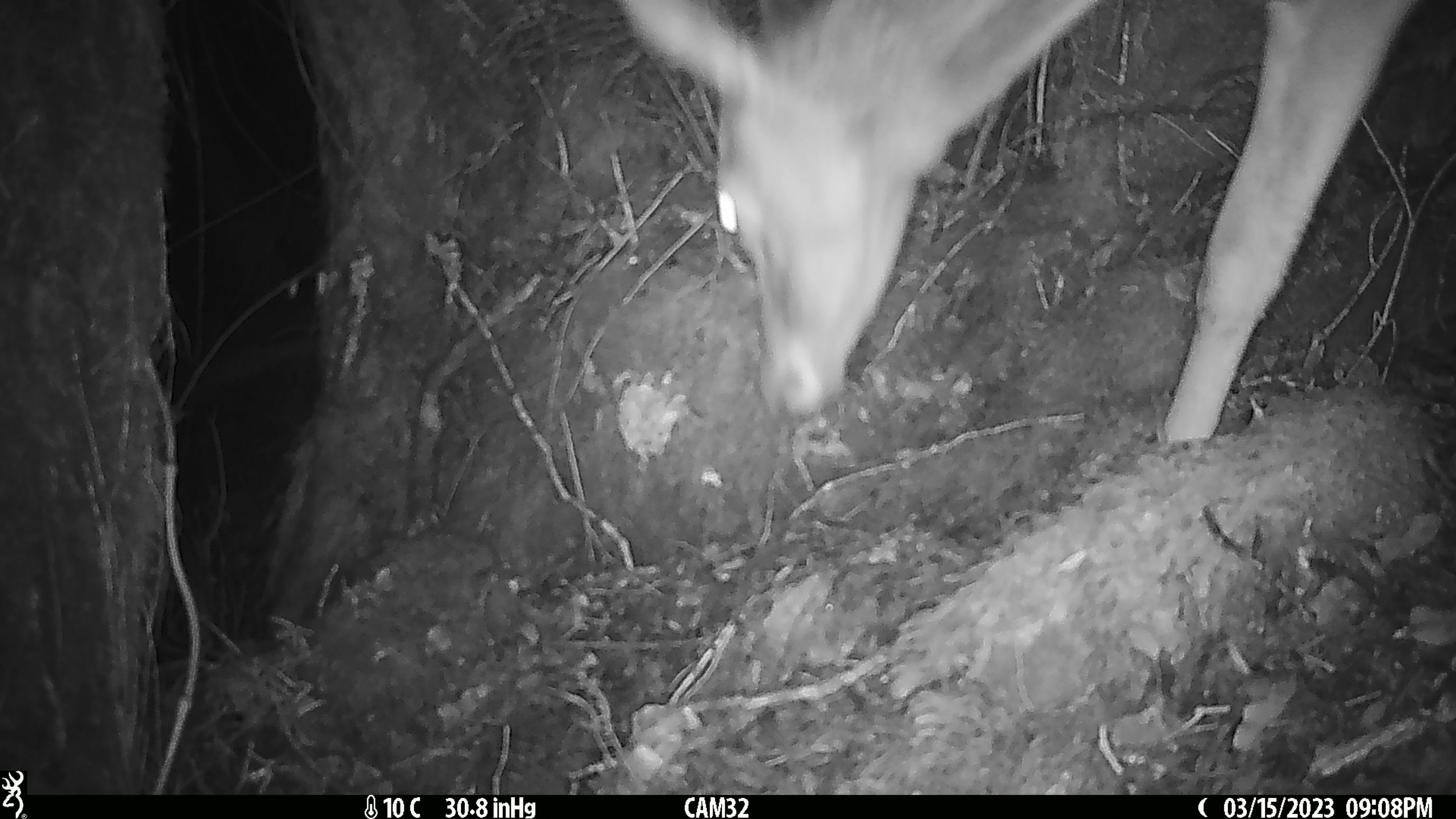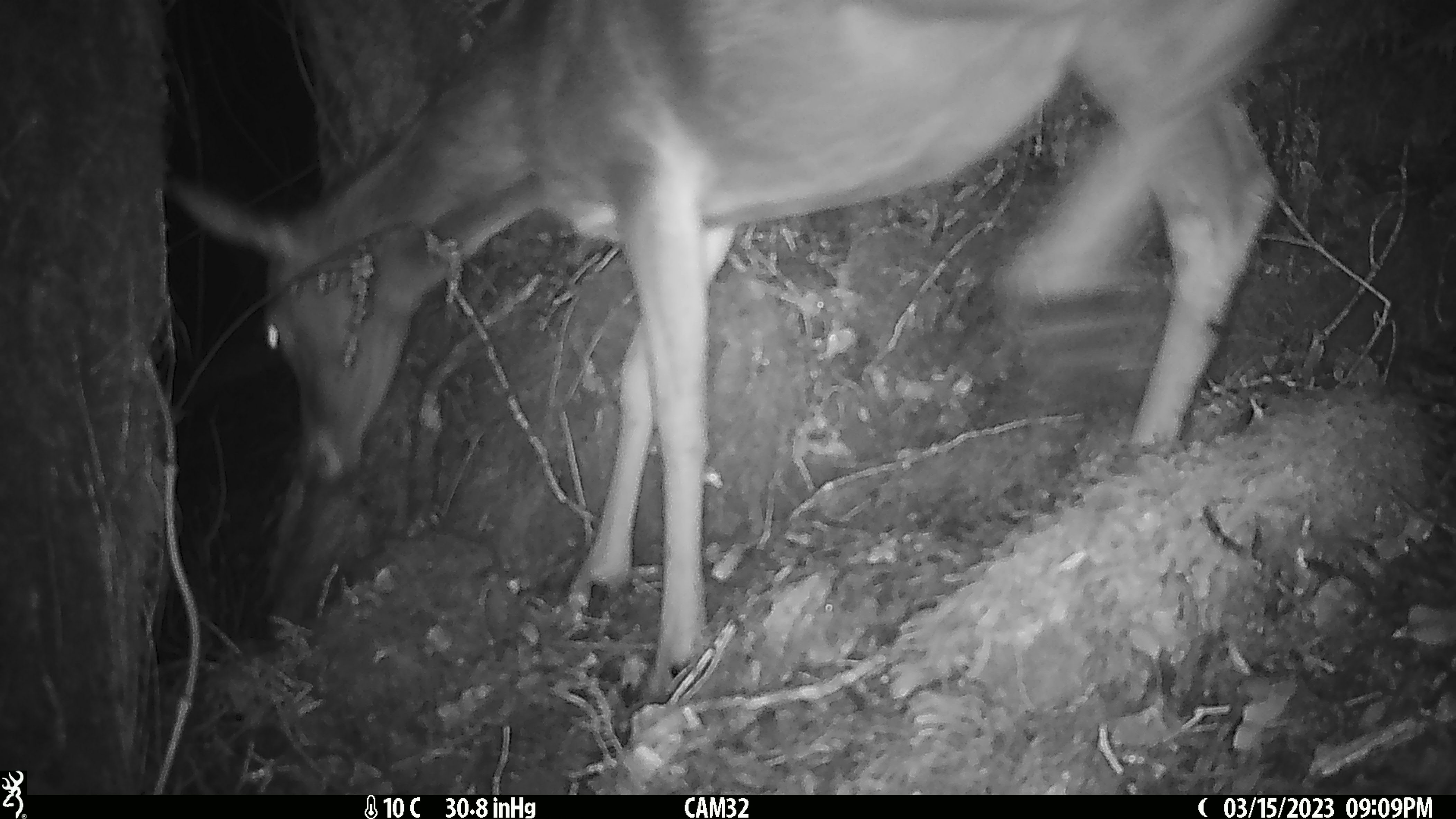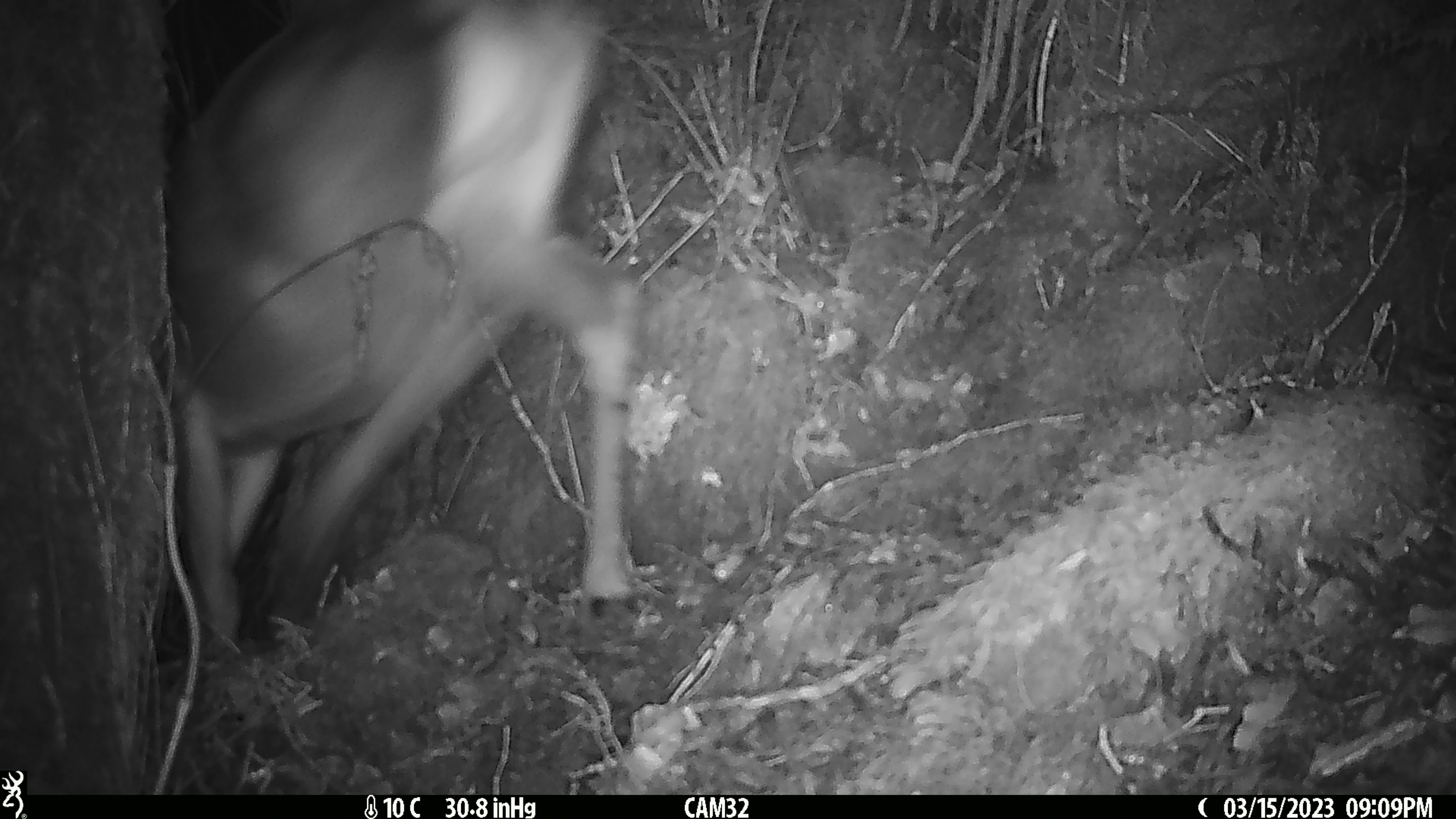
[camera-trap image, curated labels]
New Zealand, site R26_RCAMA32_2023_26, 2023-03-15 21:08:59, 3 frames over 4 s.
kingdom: Animalia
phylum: Chordata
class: Mammalia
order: Artiodactyla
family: Cervidae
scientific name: Cervidae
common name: deer